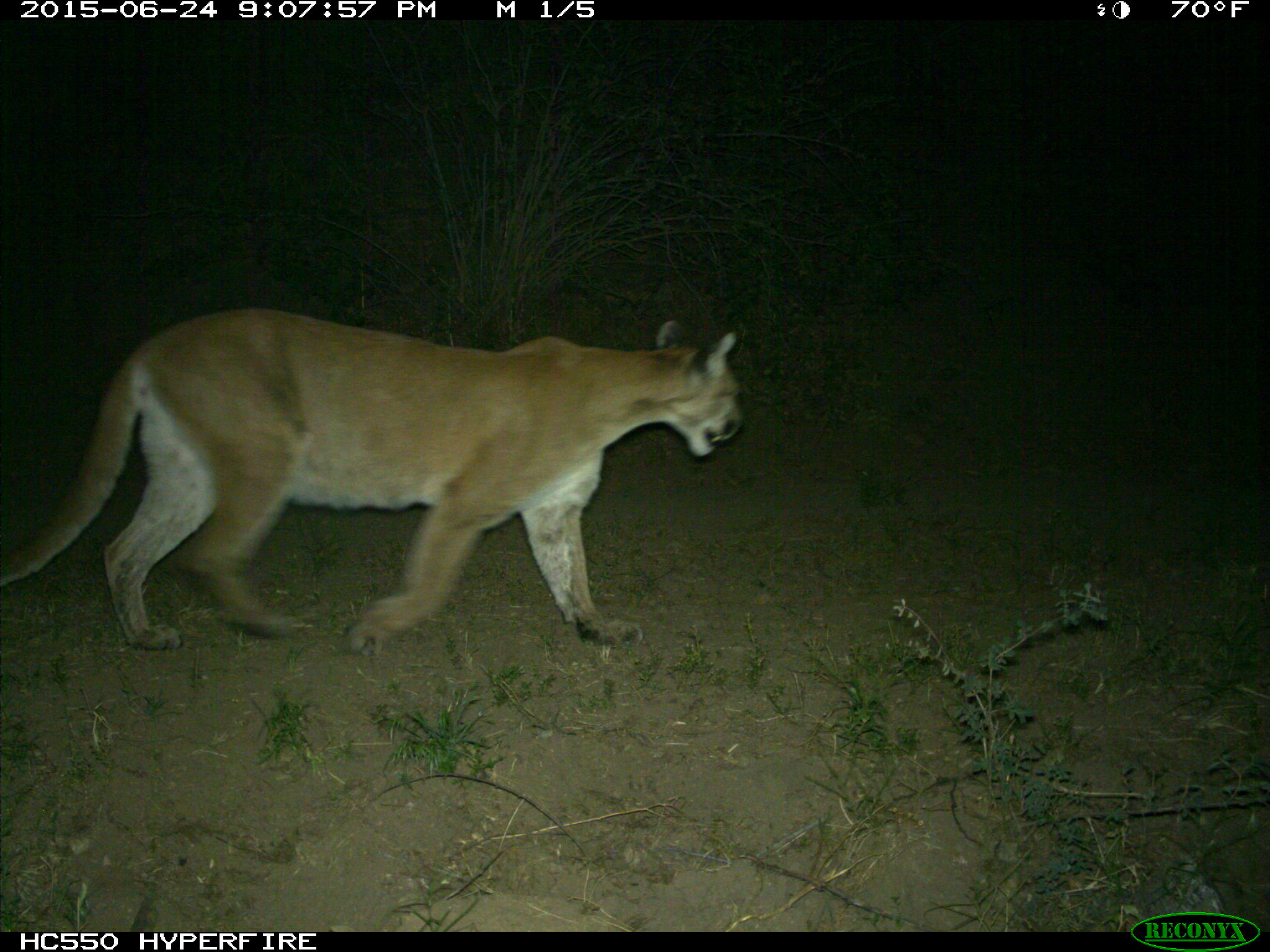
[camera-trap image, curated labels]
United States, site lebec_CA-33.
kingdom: Animalia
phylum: Chordata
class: Mammalia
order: Carnivora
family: Felidae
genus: Puma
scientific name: Puma concolor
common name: mountain lion